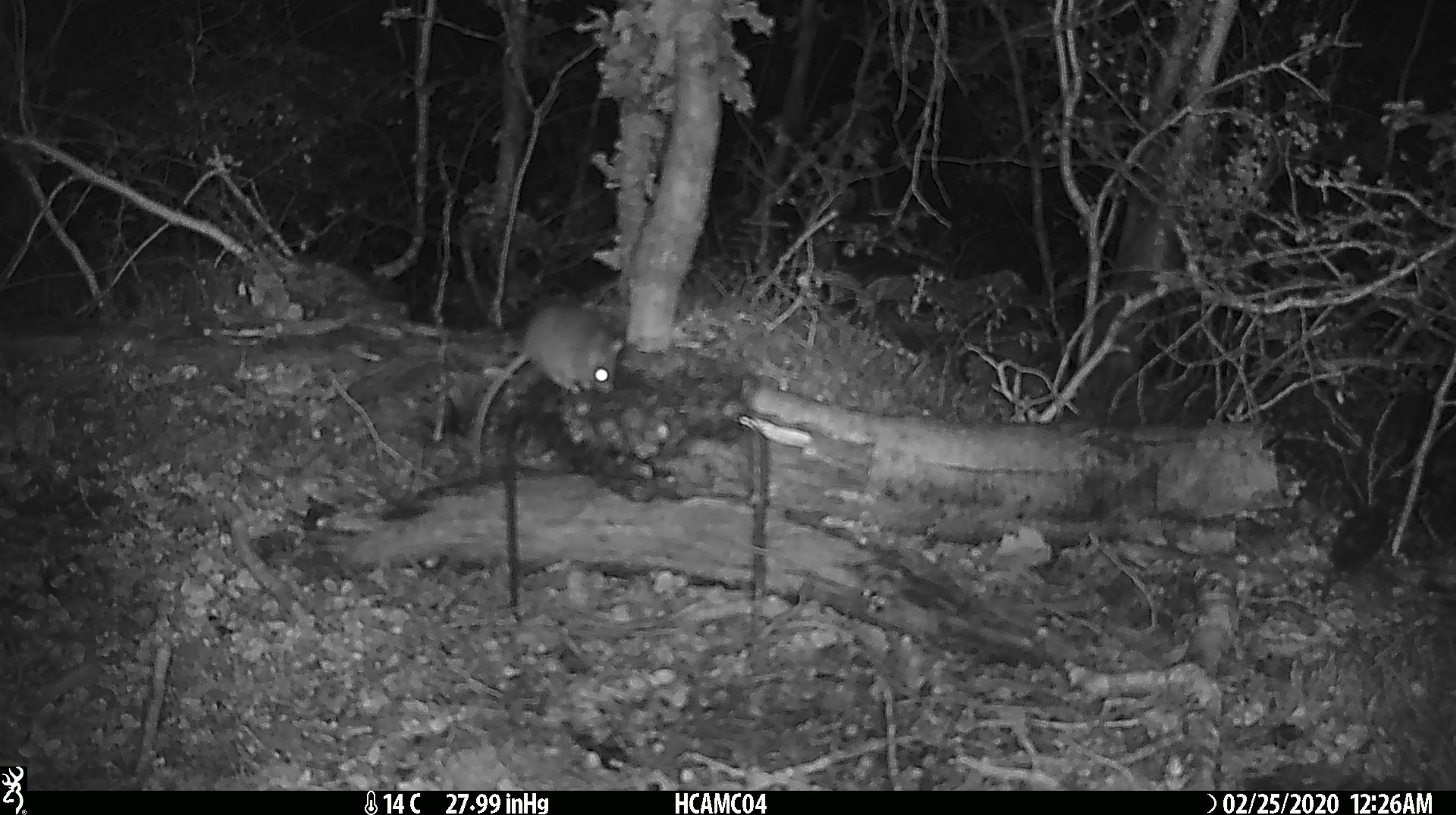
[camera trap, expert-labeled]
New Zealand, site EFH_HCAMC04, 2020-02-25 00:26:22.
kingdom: Animalia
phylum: Chordata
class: Mammalia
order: Rodentia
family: Muridae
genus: Mus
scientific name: Mus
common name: mouse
Mouse (Mus).